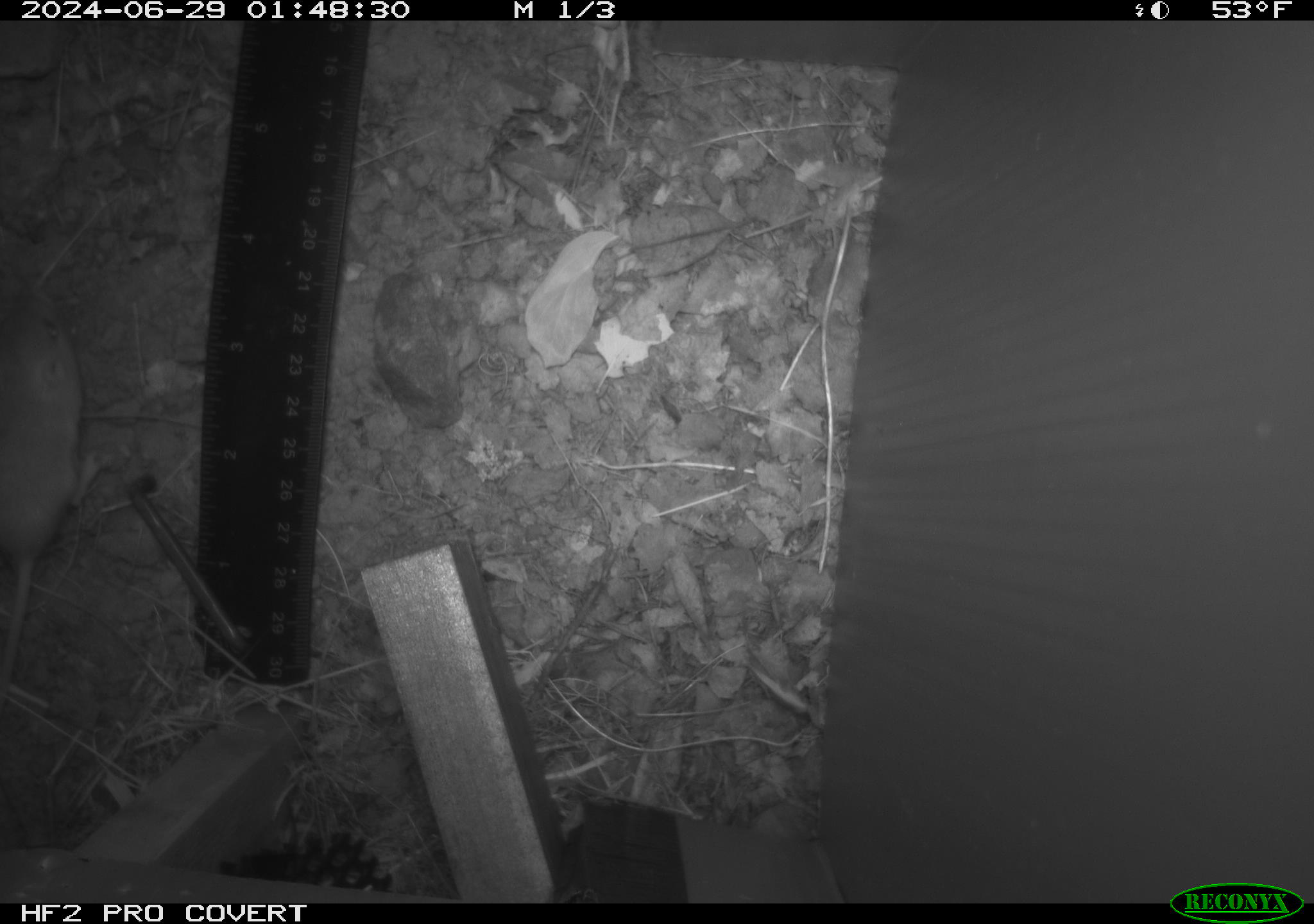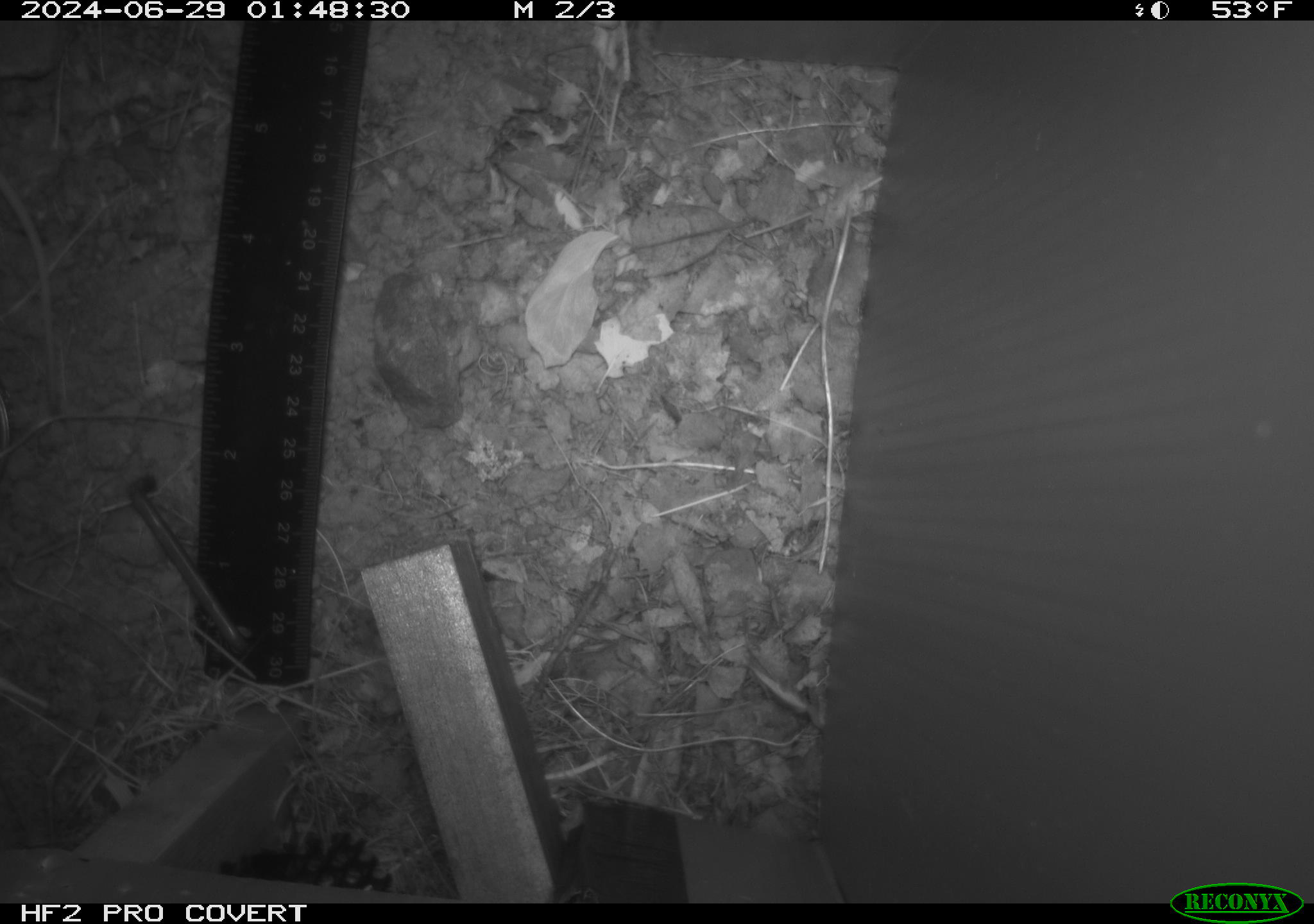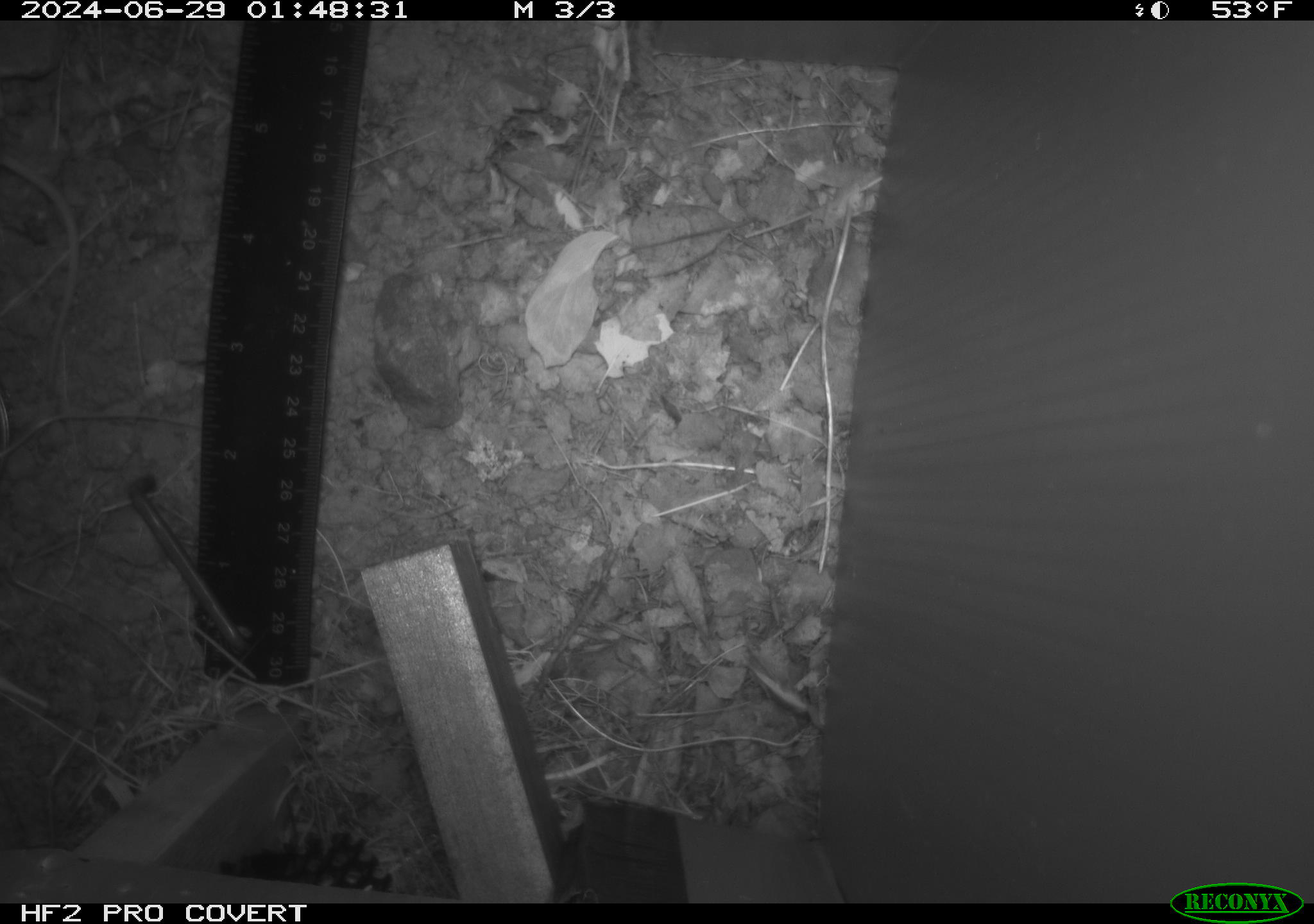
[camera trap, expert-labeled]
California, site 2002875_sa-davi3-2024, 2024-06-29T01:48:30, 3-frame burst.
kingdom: Animalia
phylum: Chordata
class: Mammalia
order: Rodentia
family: Heteromyidae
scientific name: Perognathinae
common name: pocket mice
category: perognathinae subfamily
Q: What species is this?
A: Perognathinae subfamily (pocket mice) (Perognathinae).